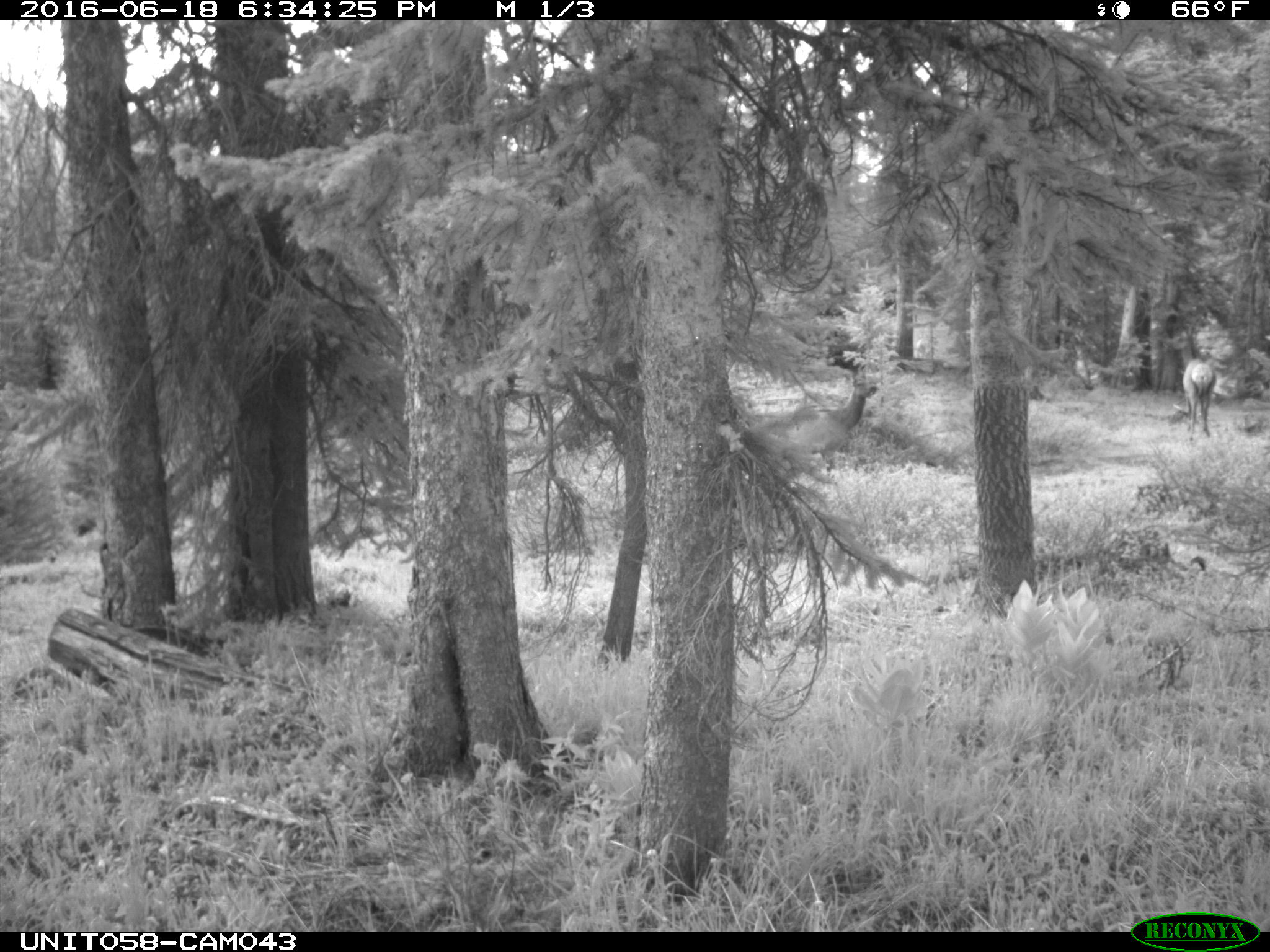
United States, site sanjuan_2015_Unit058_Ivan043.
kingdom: Animalia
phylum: Chordata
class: Mammalia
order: Artiodactyla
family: Cervidae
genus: Cervus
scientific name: Cervus elaphus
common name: red deer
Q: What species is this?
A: Cervus elaphus (red deer).